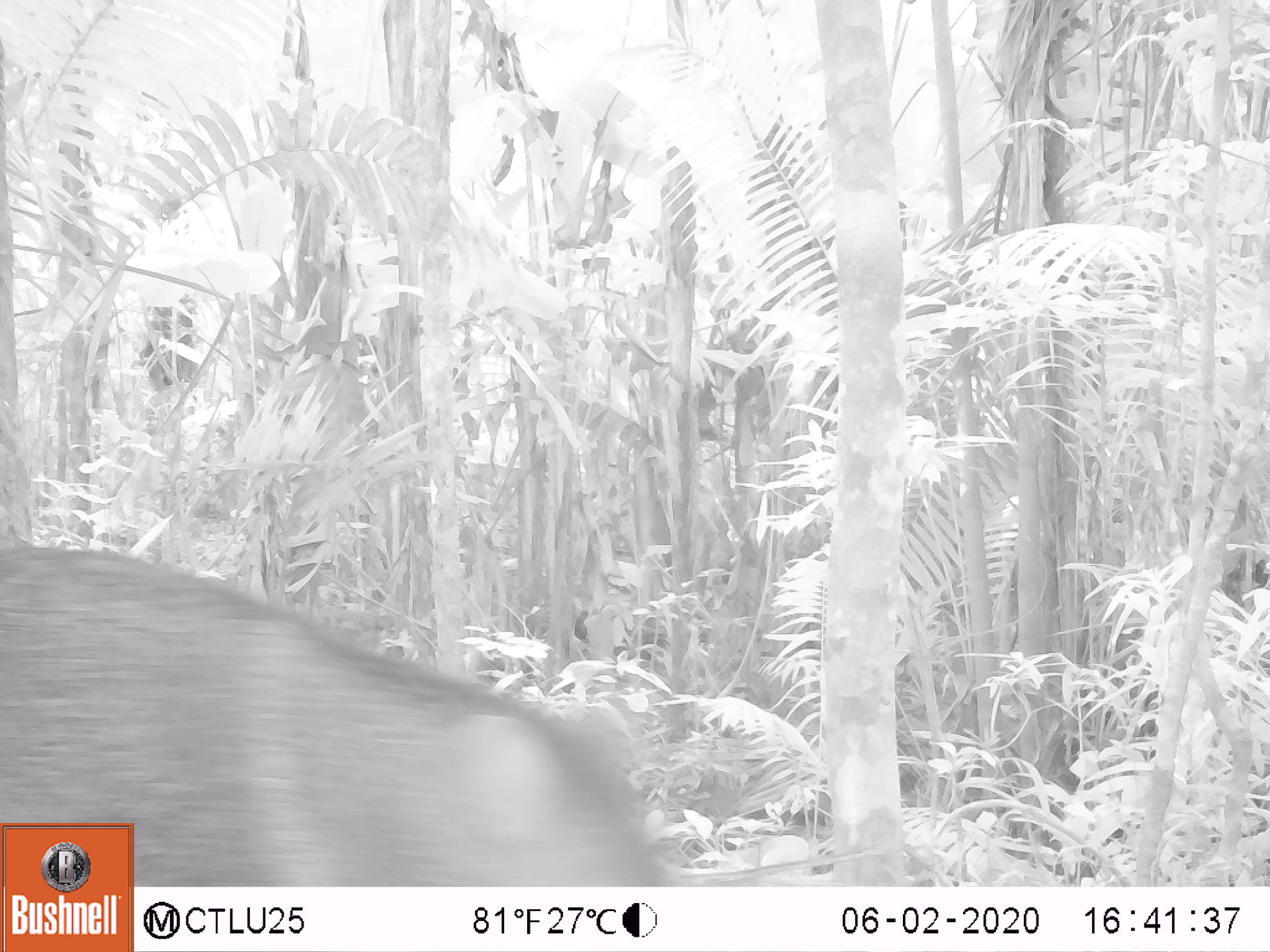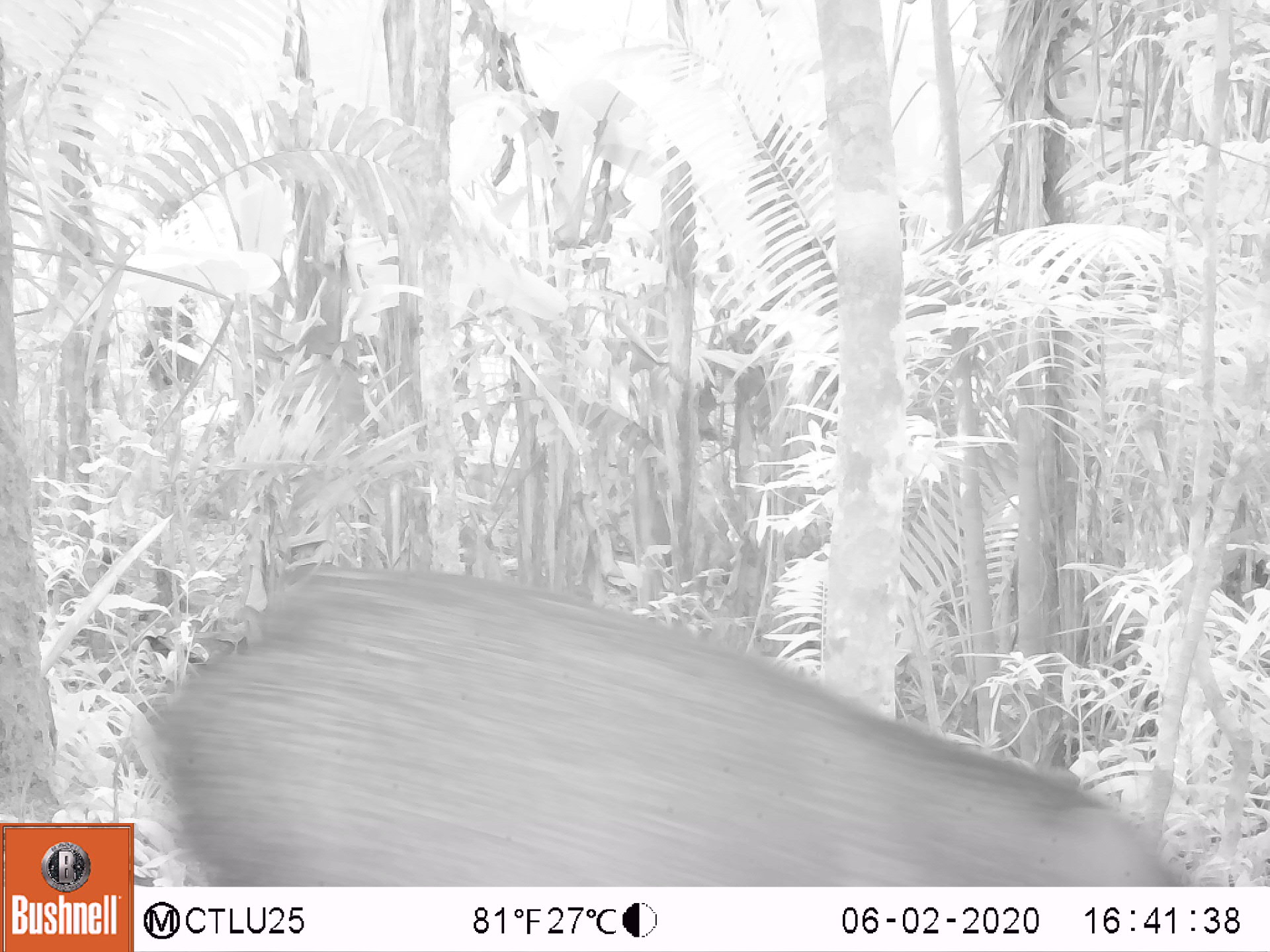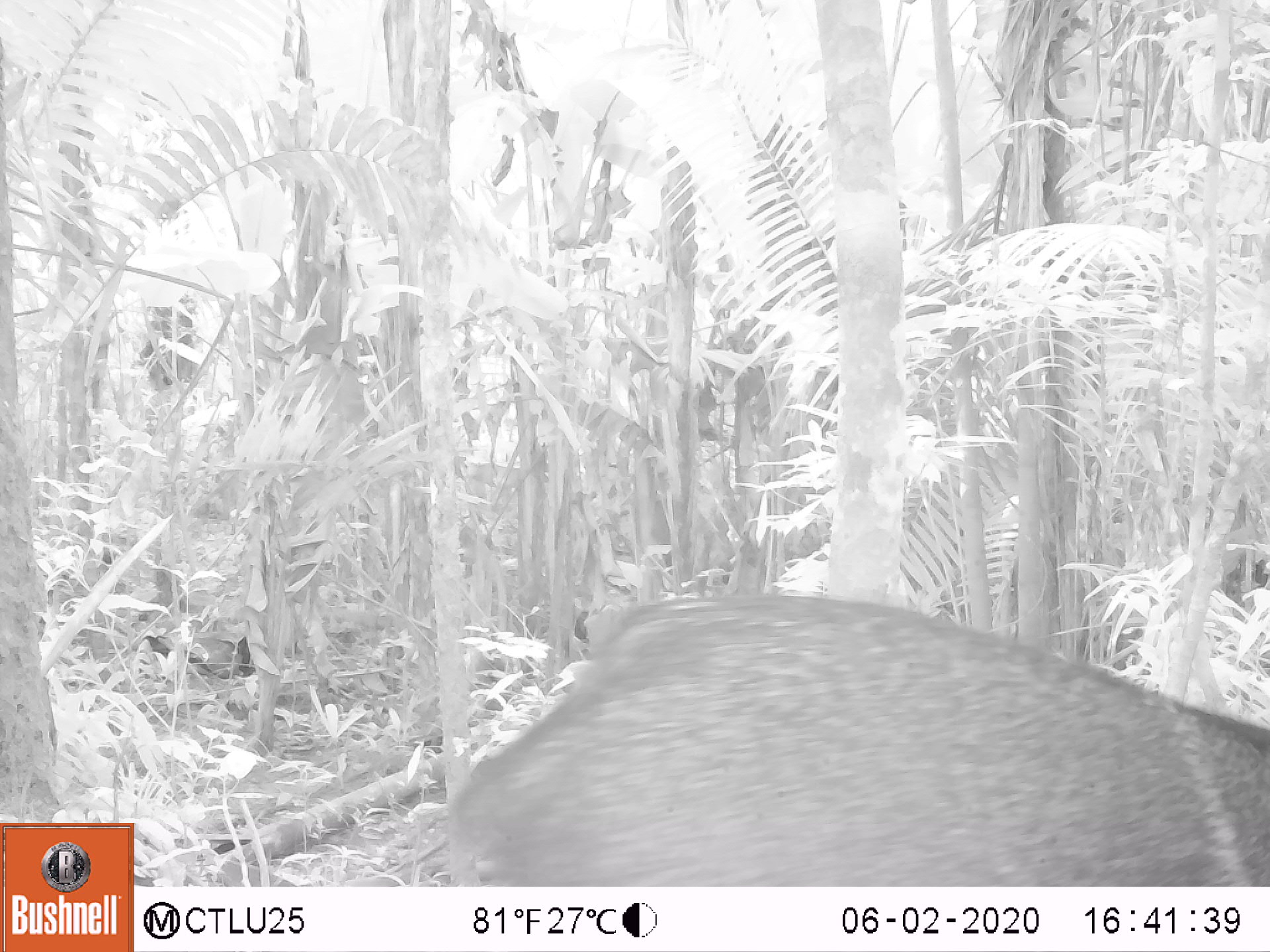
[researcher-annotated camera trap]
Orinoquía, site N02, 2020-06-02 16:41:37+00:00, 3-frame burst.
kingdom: Animalia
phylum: Chordata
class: Mammalia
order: Artiodactyla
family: Tayassuidae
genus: Pecari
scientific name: Pecari tajacu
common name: collared peccary